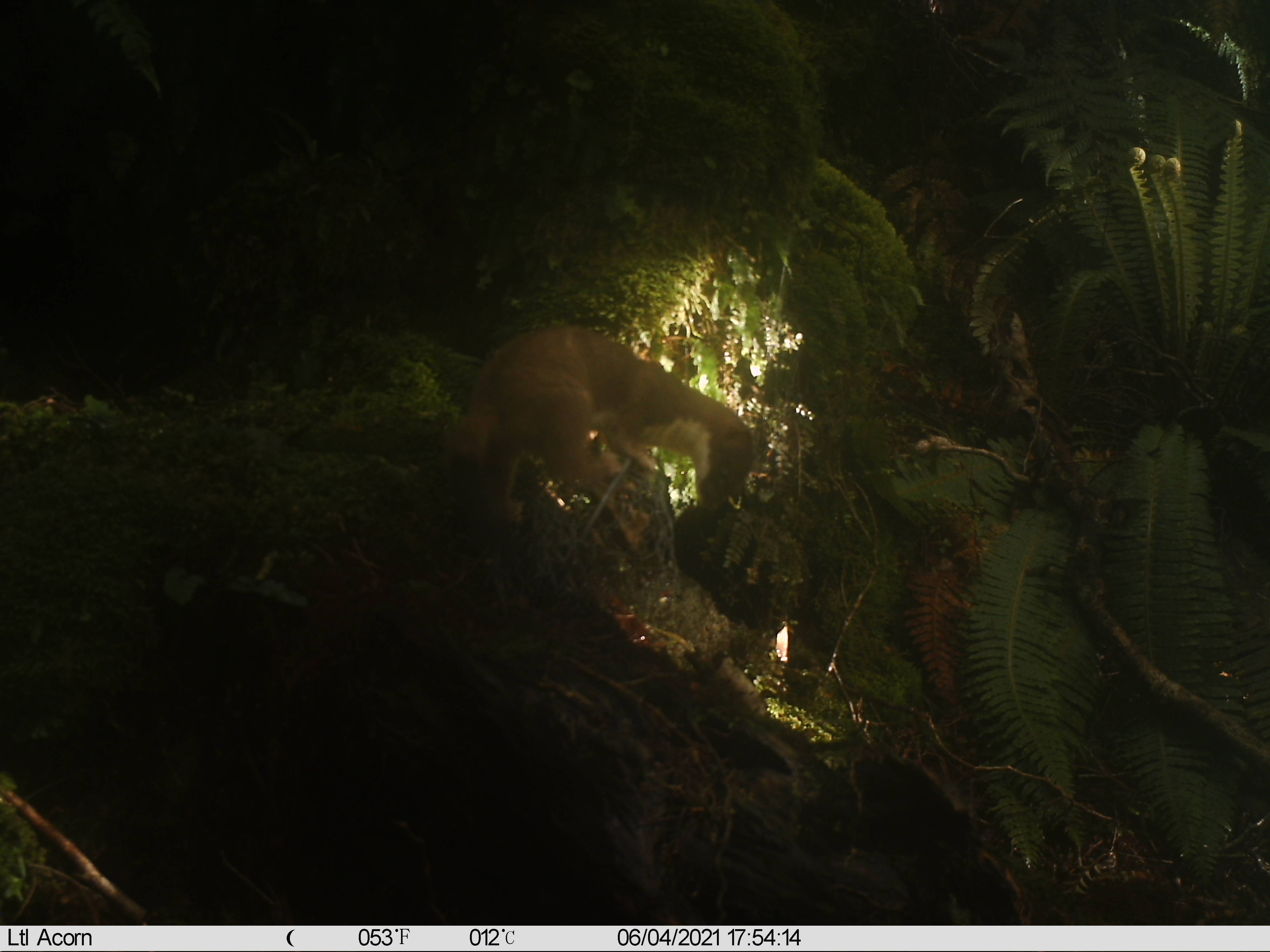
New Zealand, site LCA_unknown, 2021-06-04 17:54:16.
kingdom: Animalia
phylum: Chordata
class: Mammalia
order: Carnivora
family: Mustelidae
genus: Mustela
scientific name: Mustela erminea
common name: stoat